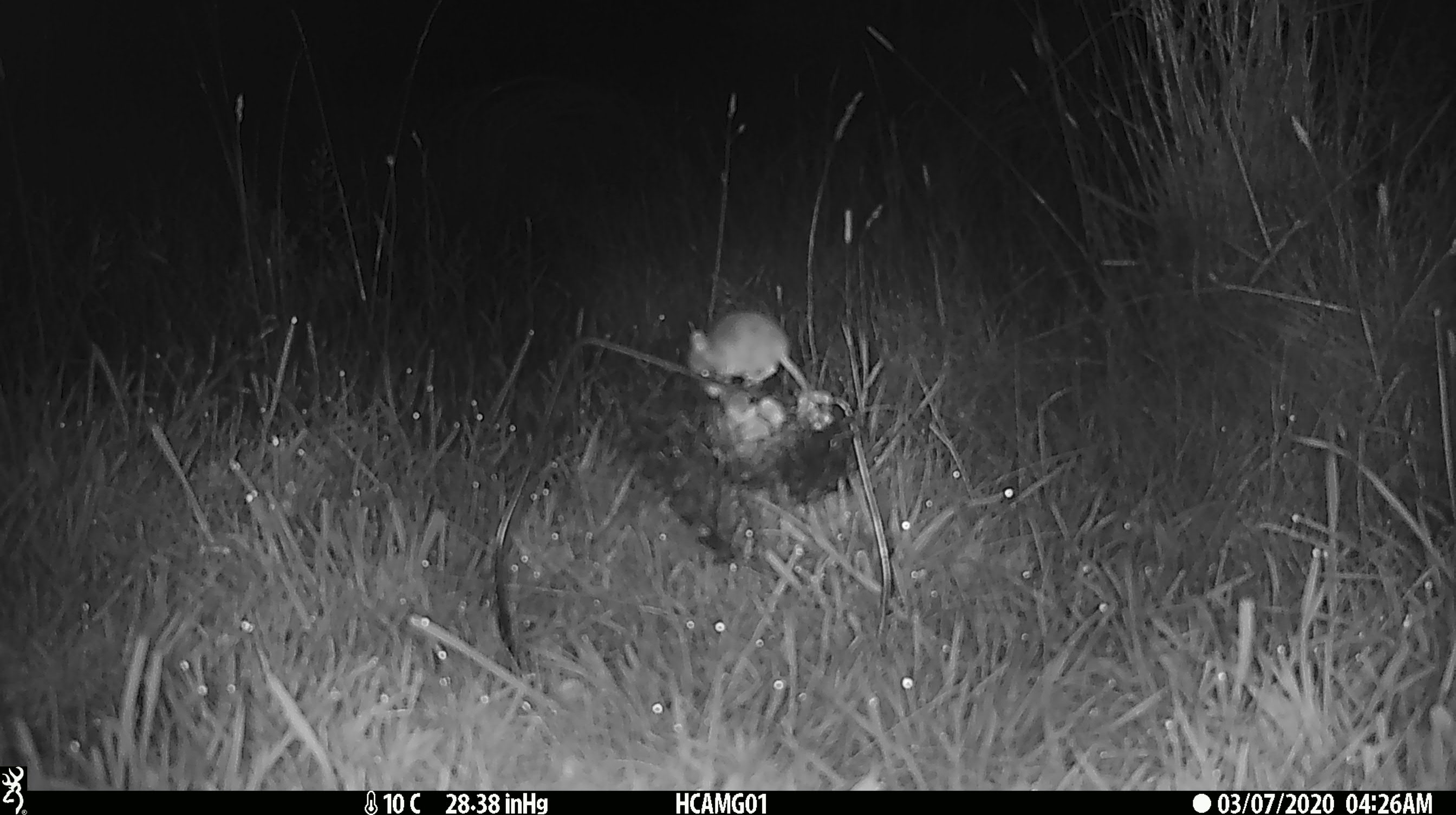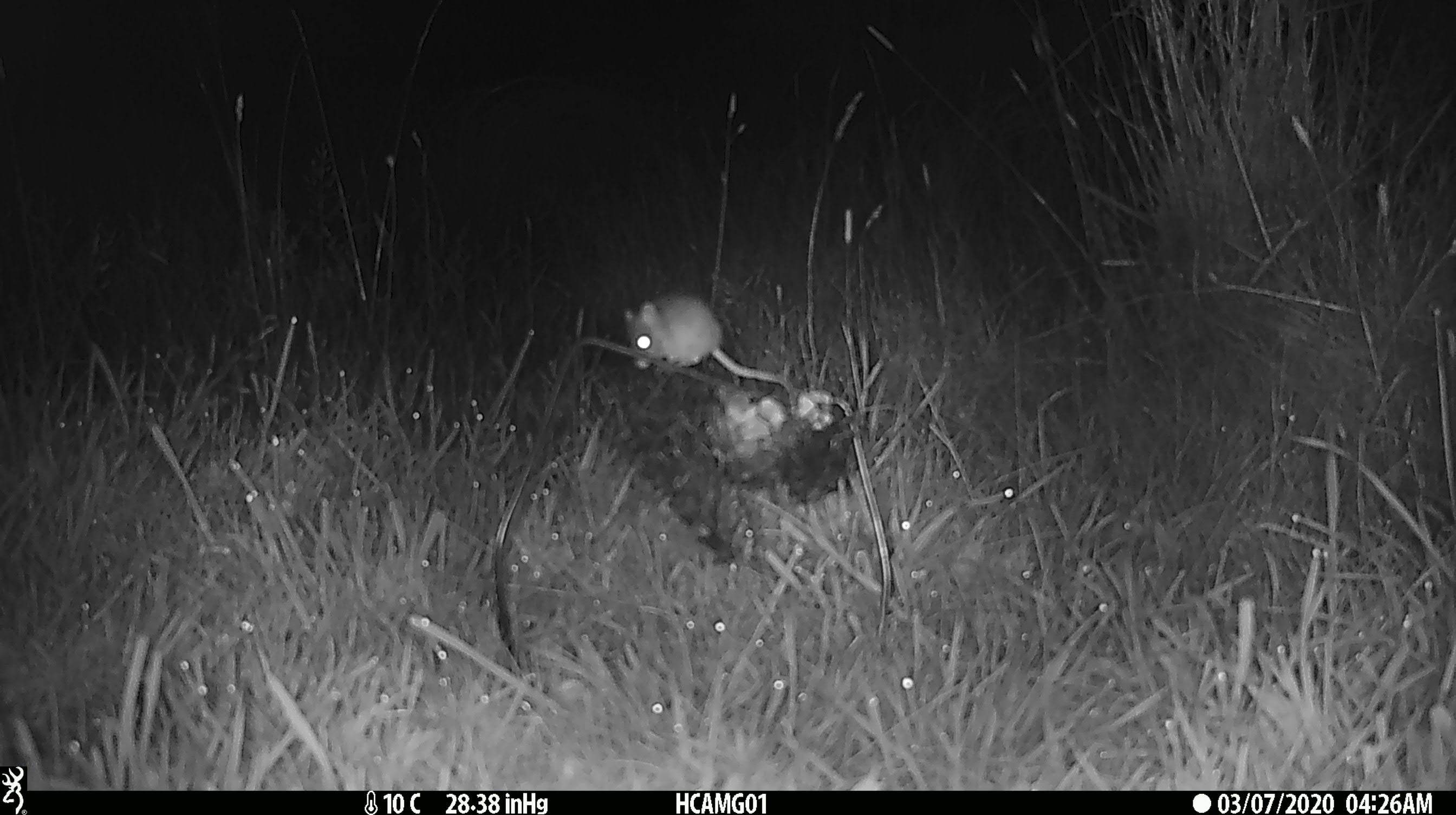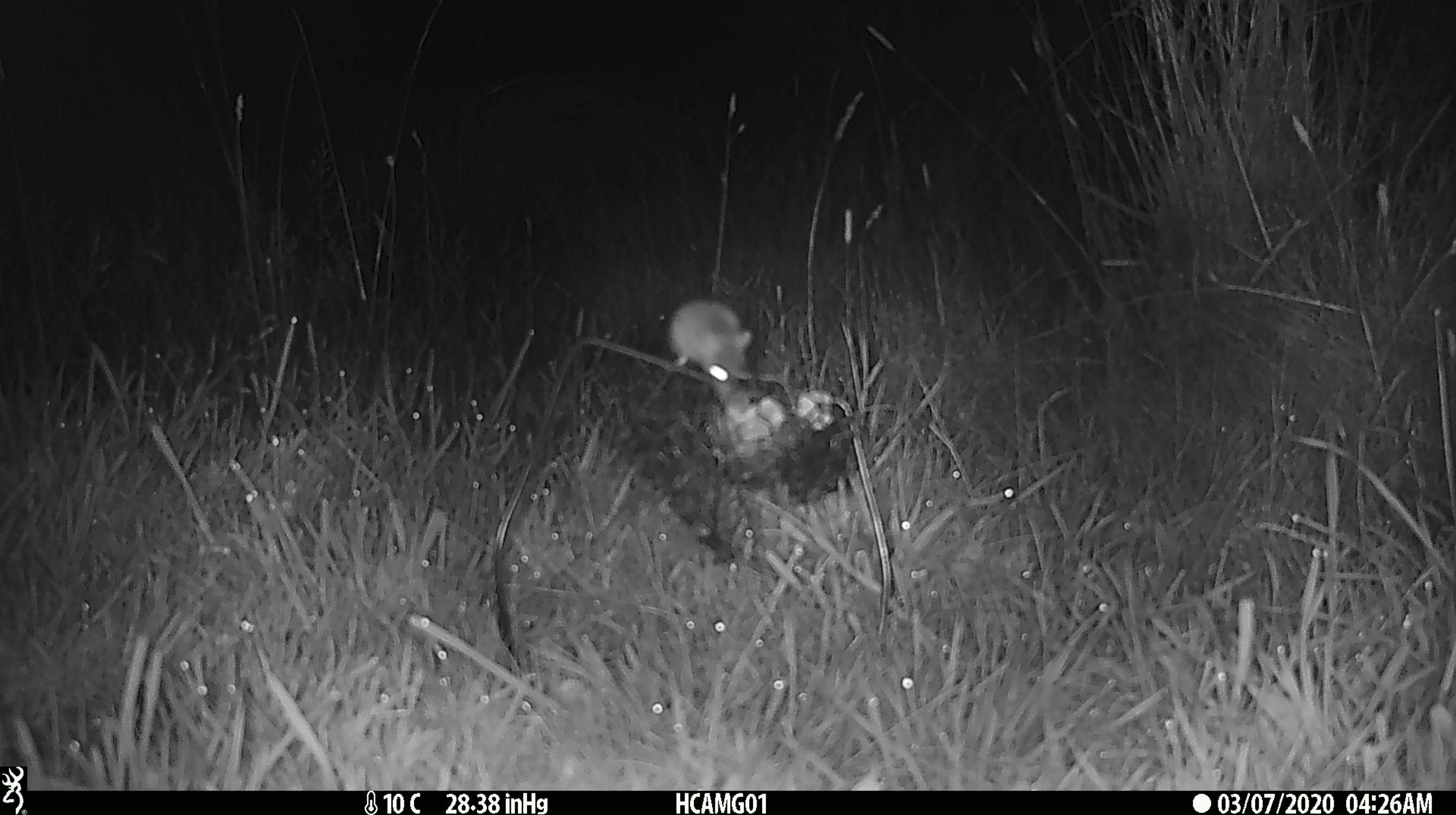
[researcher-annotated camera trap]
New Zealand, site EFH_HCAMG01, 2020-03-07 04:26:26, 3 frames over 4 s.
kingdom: Animalia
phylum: Chordata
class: Mammalia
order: Rodentia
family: Muridae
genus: Mus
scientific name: Mus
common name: mouse